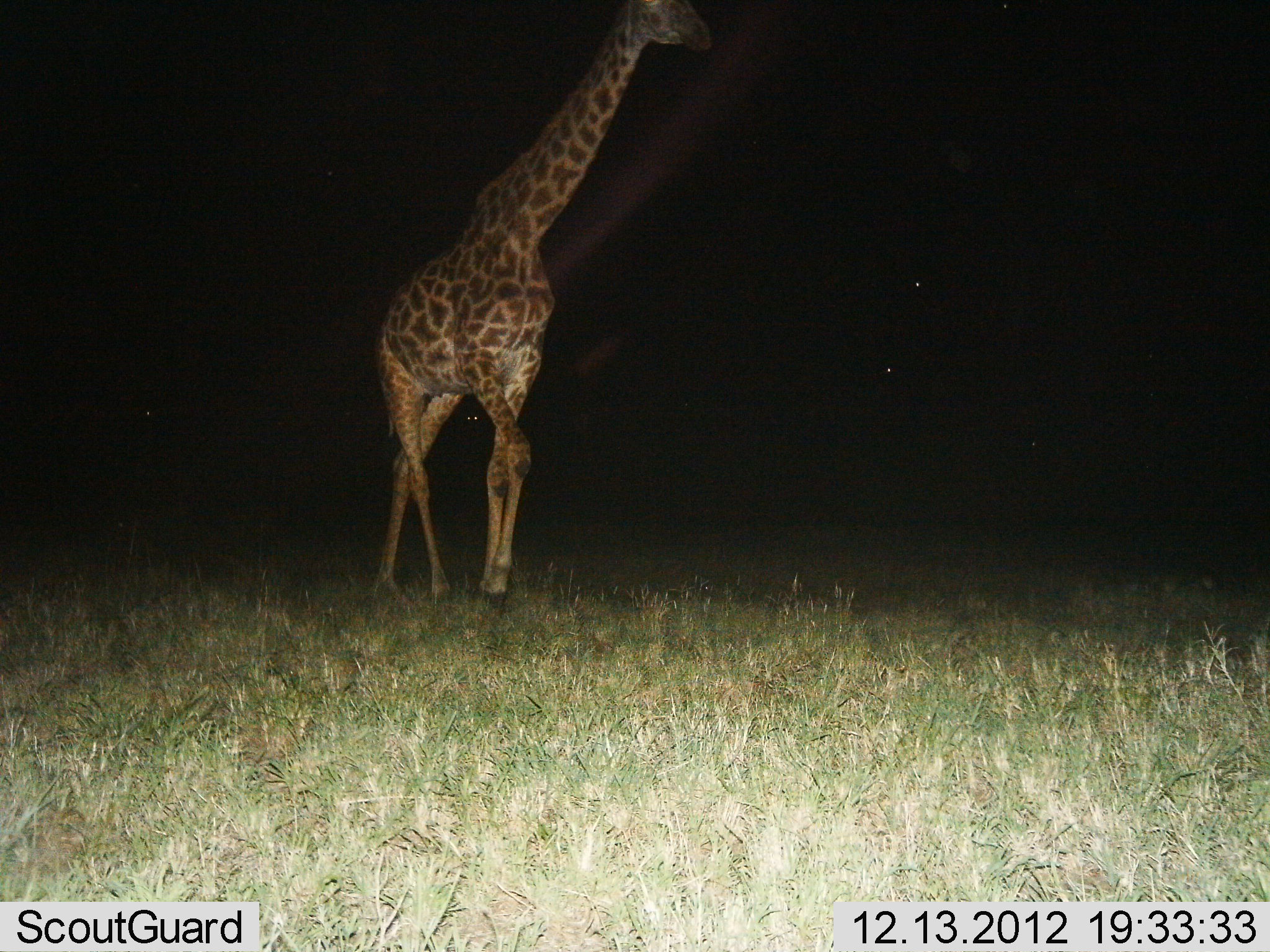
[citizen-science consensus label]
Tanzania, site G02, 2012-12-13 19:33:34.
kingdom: Animalia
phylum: Chordata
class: Mammalia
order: Artiodactyla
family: Giraffidae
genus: Giraffa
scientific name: Giraffa camelopardalis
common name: giraffe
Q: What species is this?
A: Giraffe (Giraffa camelopardalis).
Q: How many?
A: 1.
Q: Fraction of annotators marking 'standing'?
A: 26%.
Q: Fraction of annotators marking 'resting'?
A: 0%.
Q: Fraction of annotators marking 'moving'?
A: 74%.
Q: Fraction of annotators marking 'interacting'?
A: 0%.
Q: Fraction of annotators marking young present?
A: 0%.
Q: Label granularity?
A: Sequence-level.